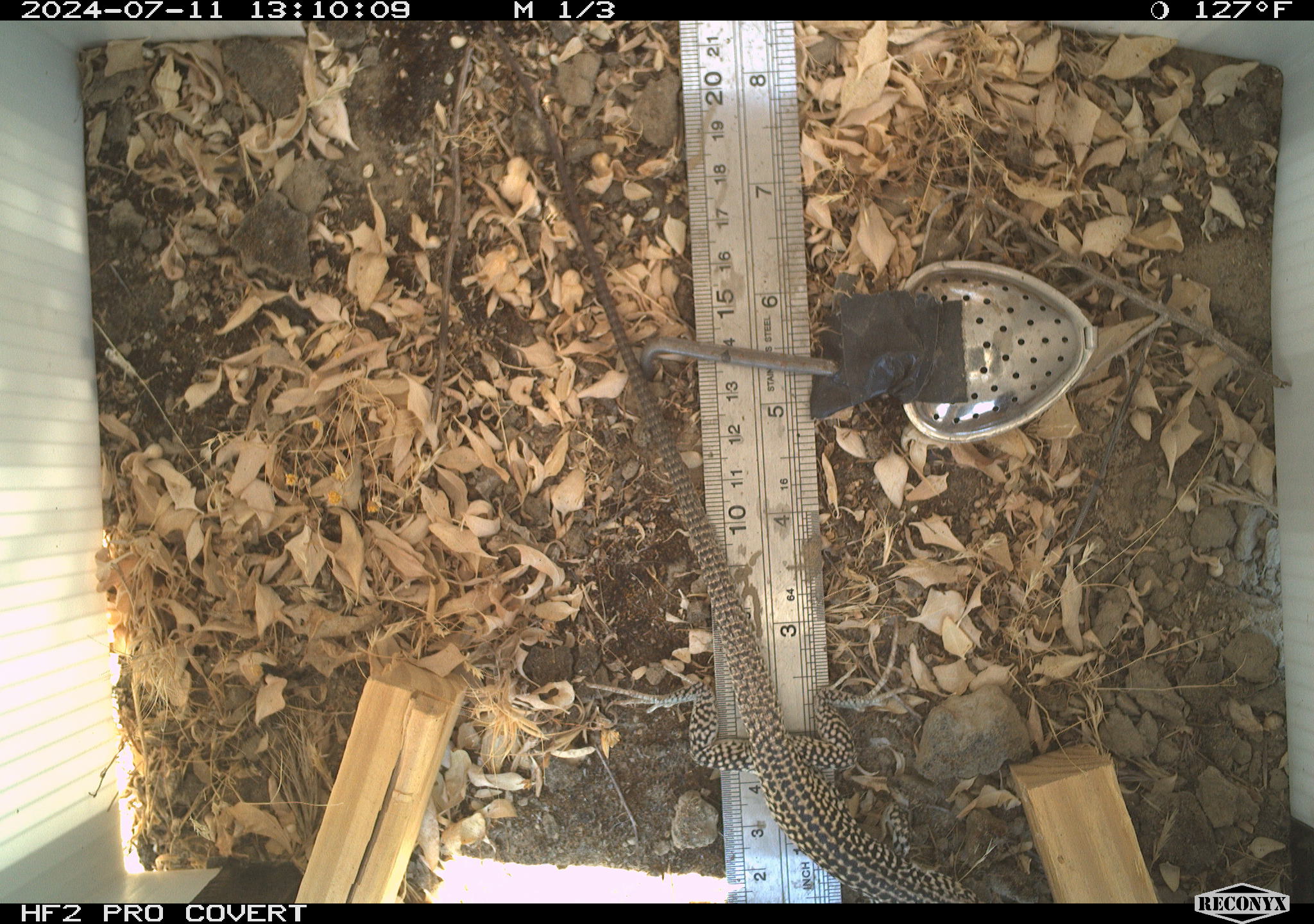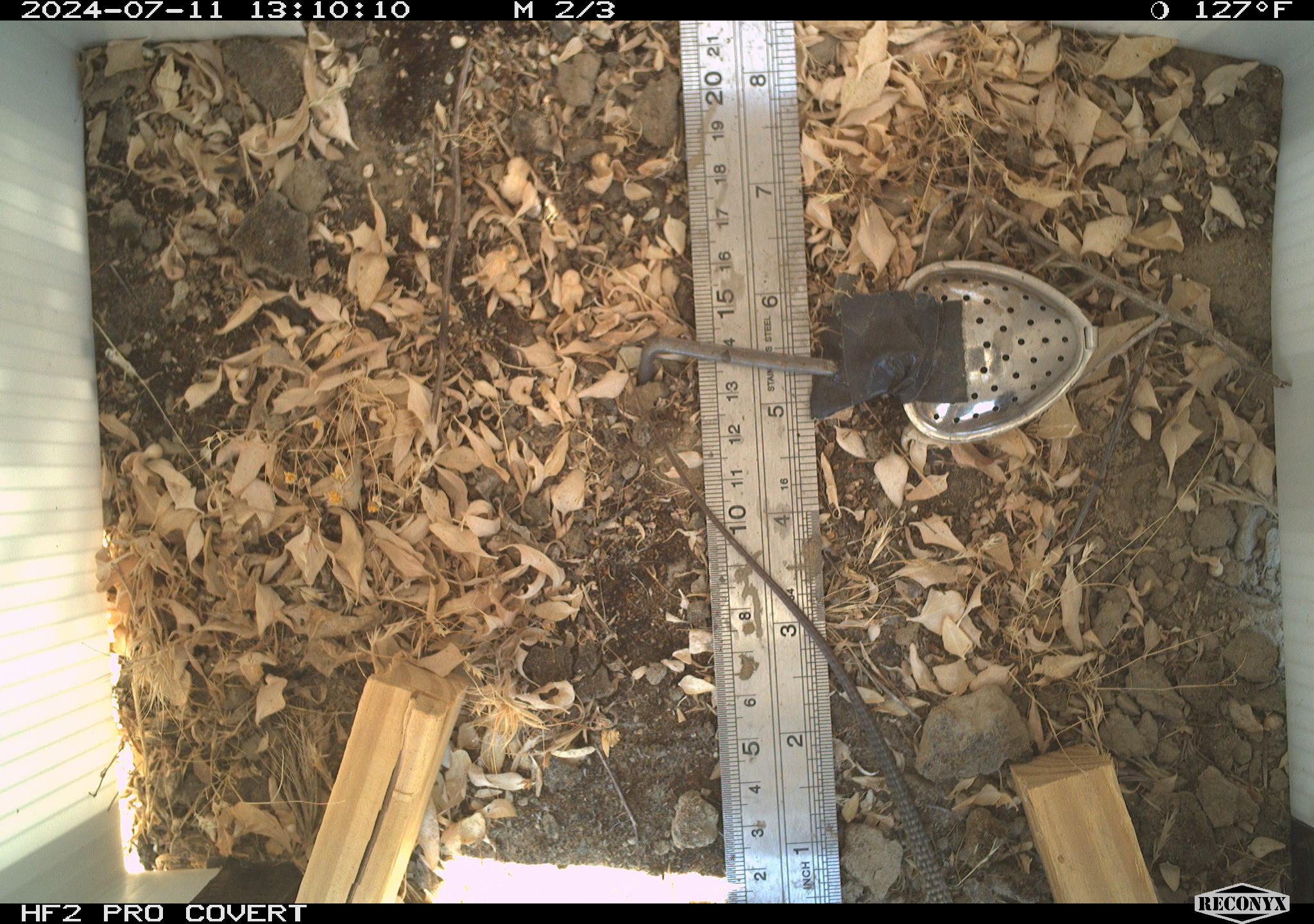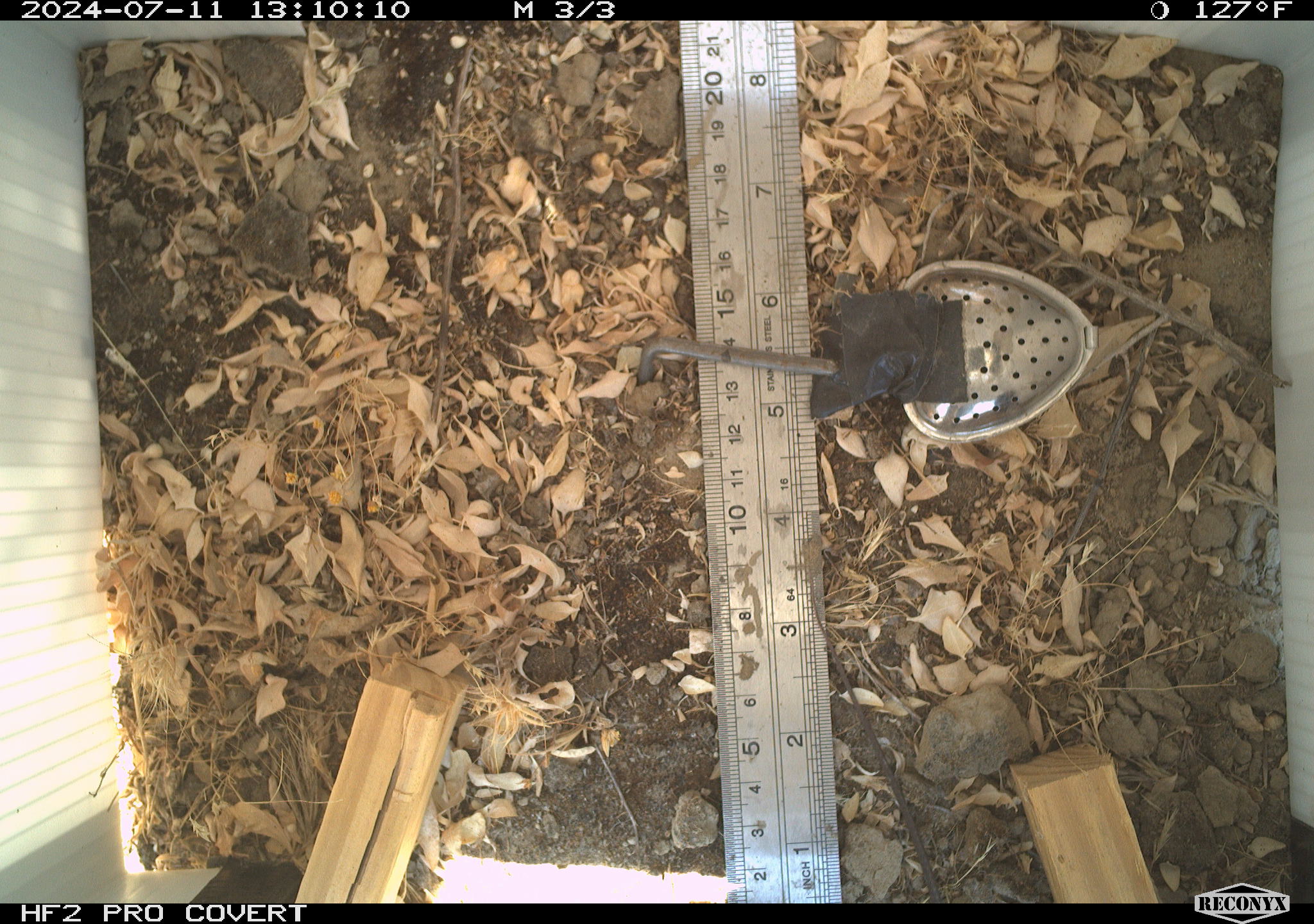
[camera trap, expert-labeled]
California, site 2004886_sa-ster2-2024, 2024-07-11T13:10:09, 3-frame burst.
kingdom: Animalia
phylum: Chordata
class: Reptilia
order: Squamata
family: Teiidae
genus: Aspidoscelis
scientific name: Aspidoscelis tigris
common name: western whiptail